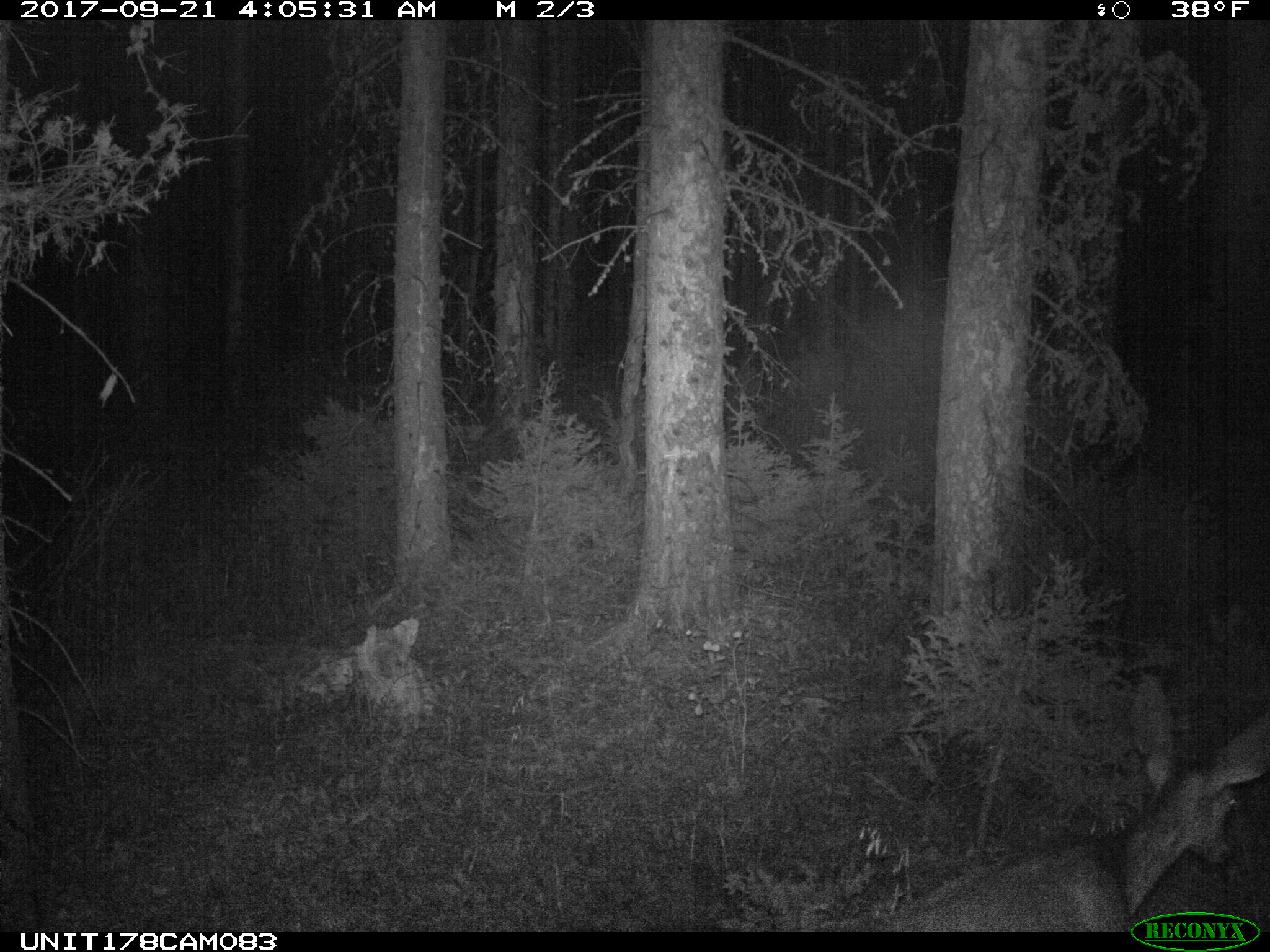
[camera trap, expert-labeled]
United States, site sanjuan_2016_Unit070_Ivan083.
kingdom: Animalia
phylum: Chordata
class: Mammalia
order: Artiodactyla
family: Cervidae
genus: Odocoileus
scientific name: Odocoileus hemionus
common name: mule deer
Odocoileus hemionus (mule deer).